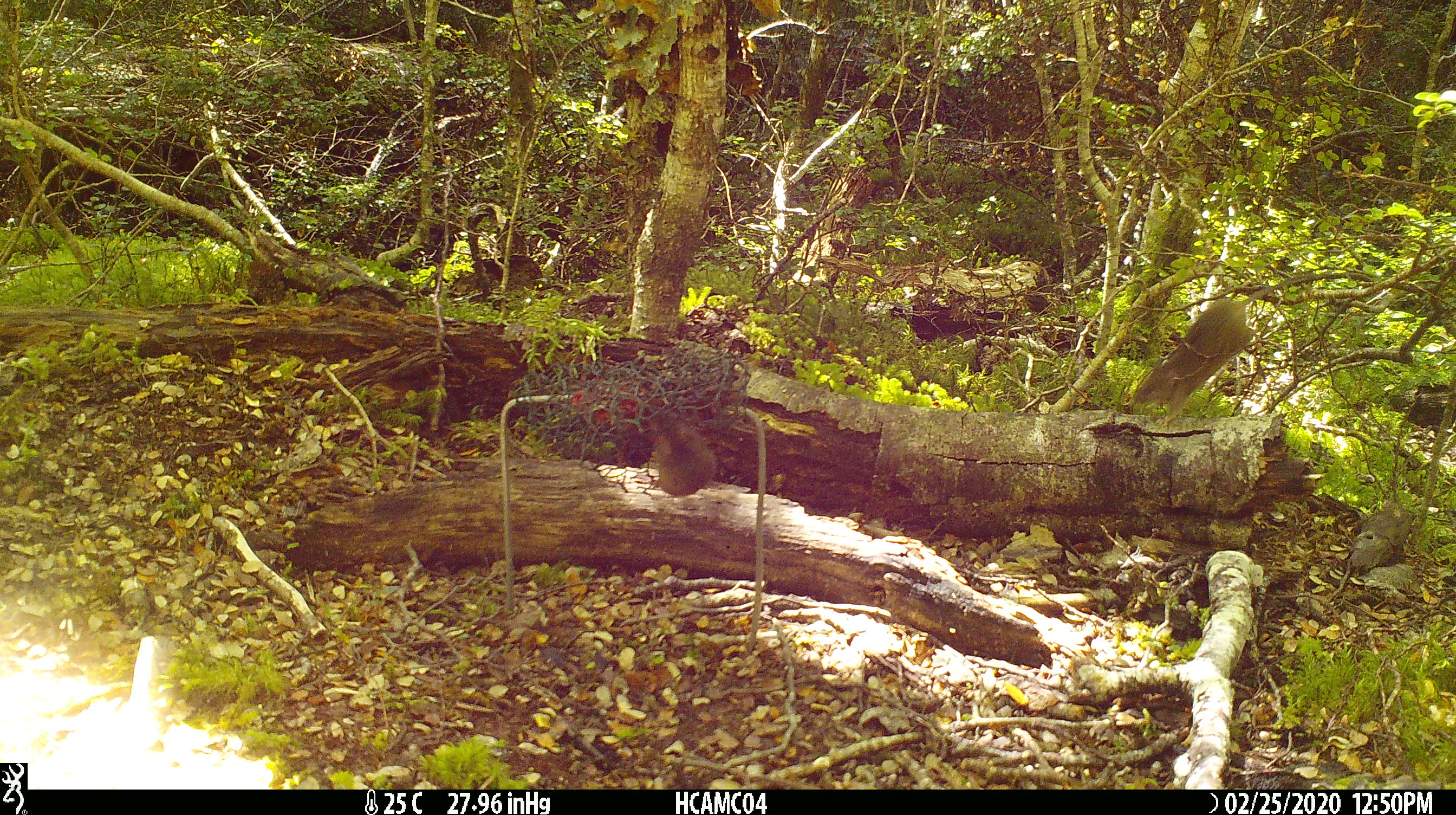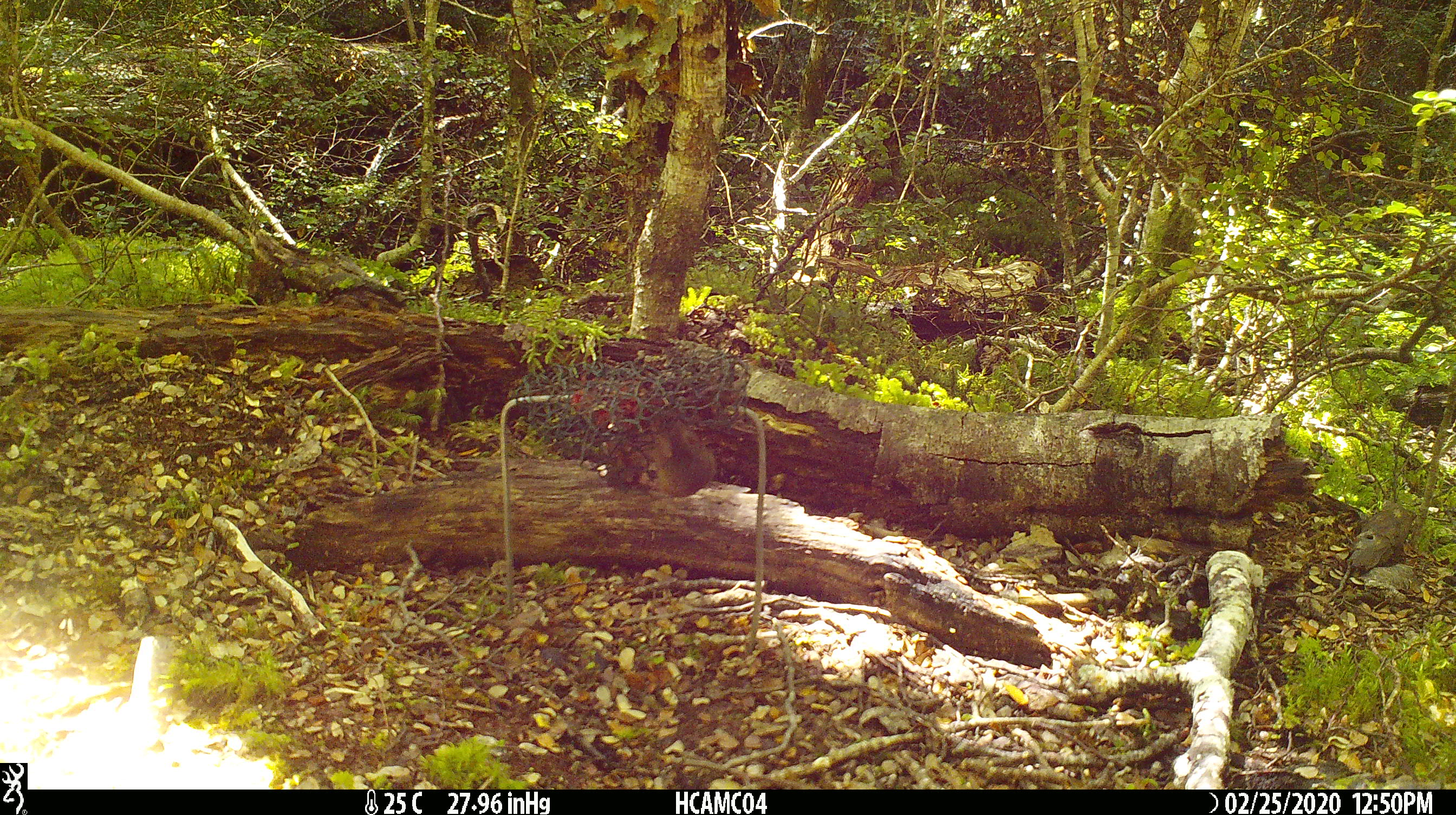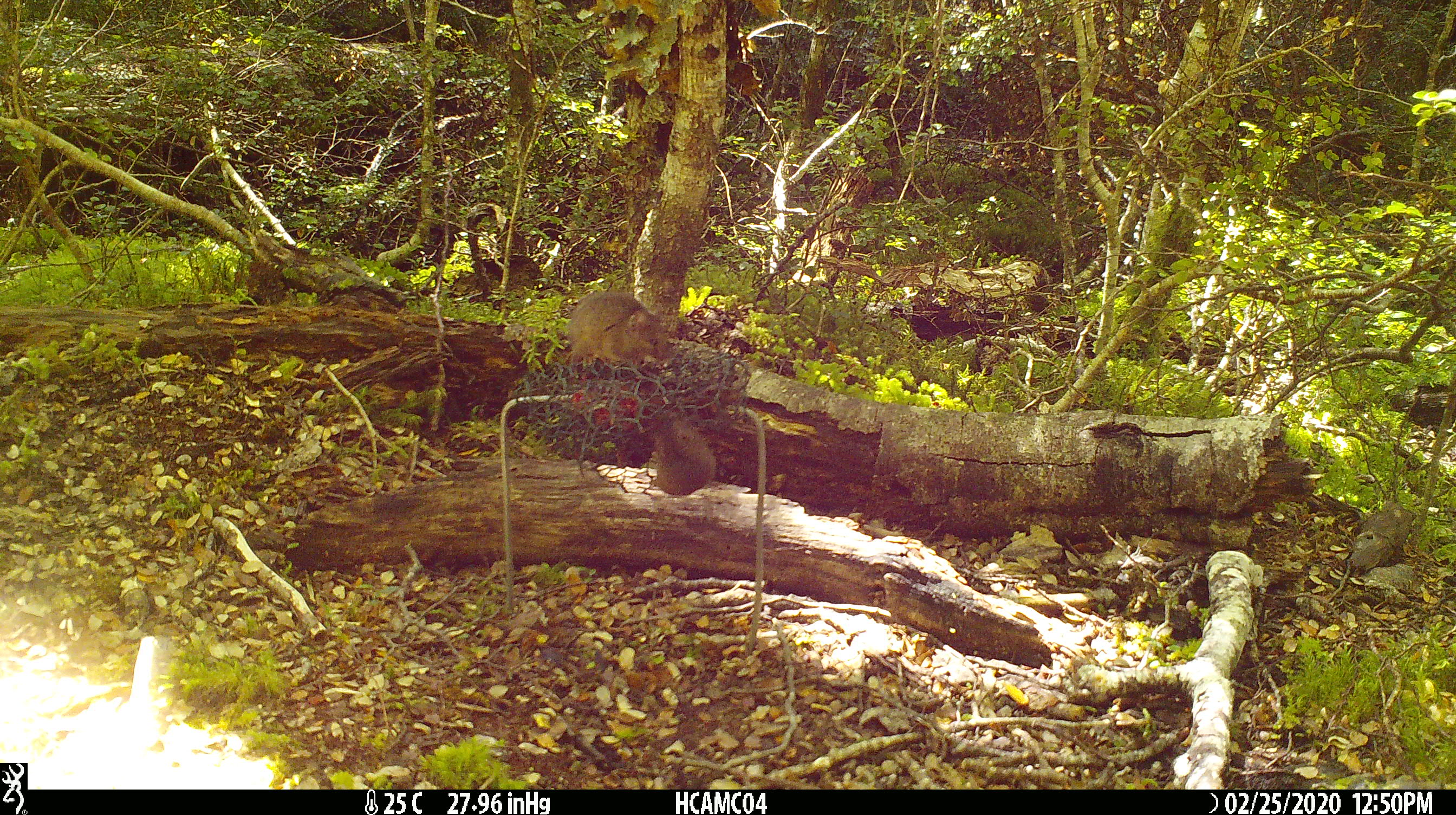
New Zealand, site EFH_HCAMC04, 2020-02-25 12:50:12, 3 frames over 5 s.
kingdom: Animalia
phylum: Chordata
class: Mammalia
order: Rodentia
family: Muridae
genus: Mus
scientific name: Mus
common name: mouse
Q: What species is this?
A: Mouse (Mus).